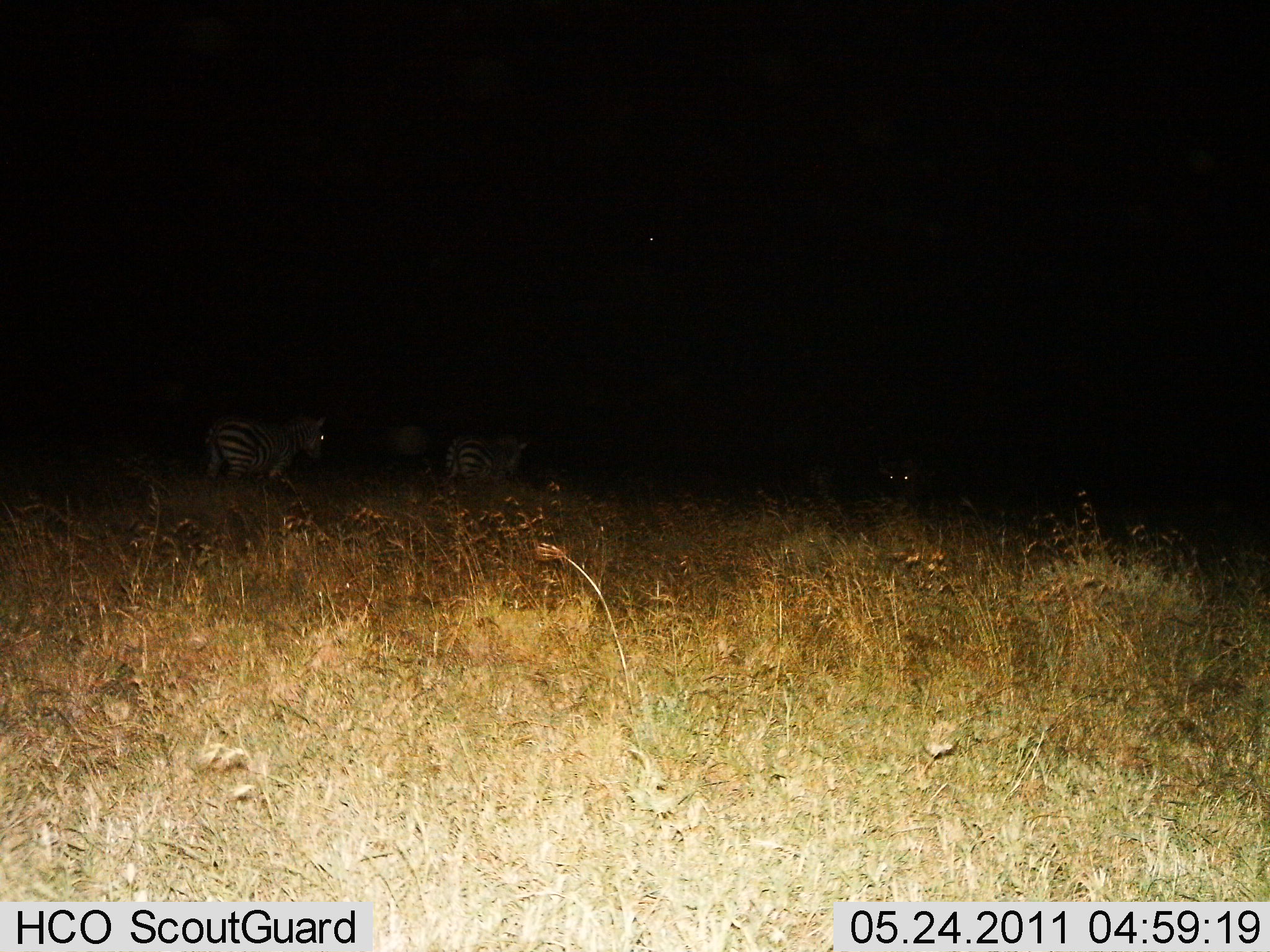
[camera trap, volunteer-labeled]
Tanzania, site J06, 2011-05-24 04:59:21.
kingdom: Animalia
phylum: Chordata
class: Mammalia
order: Perissodactyla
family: Equidae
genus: Equus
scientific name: Equus quagga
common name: plains zebra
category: zebra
Zebra (plains zebra) (Equus quagga), count 3. Behavior (volunteer vote fractions): standing 27%, resting 9%, moving 64%, interacting 0%. Young present (vote fraction): 0%. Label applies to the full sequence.